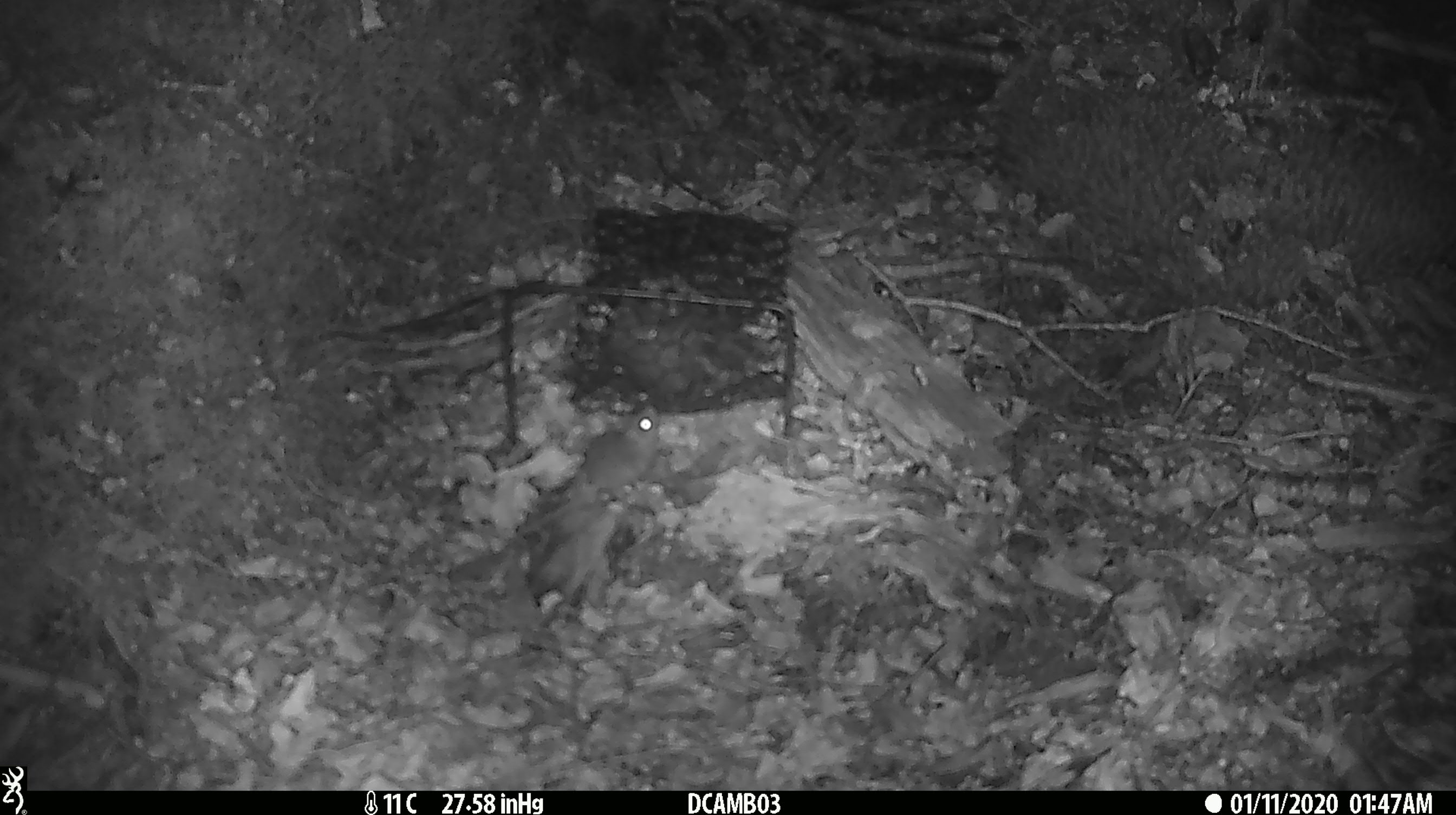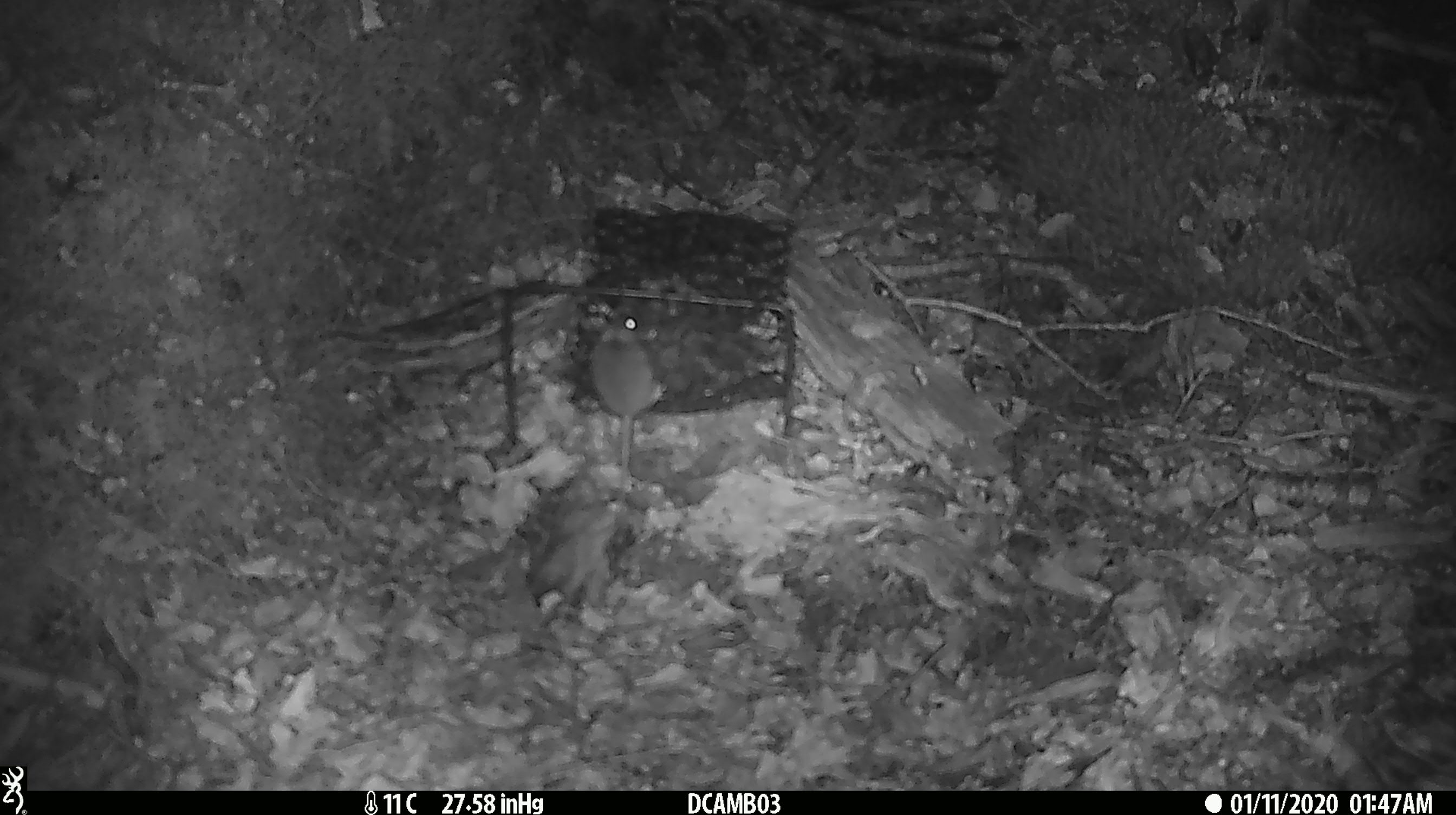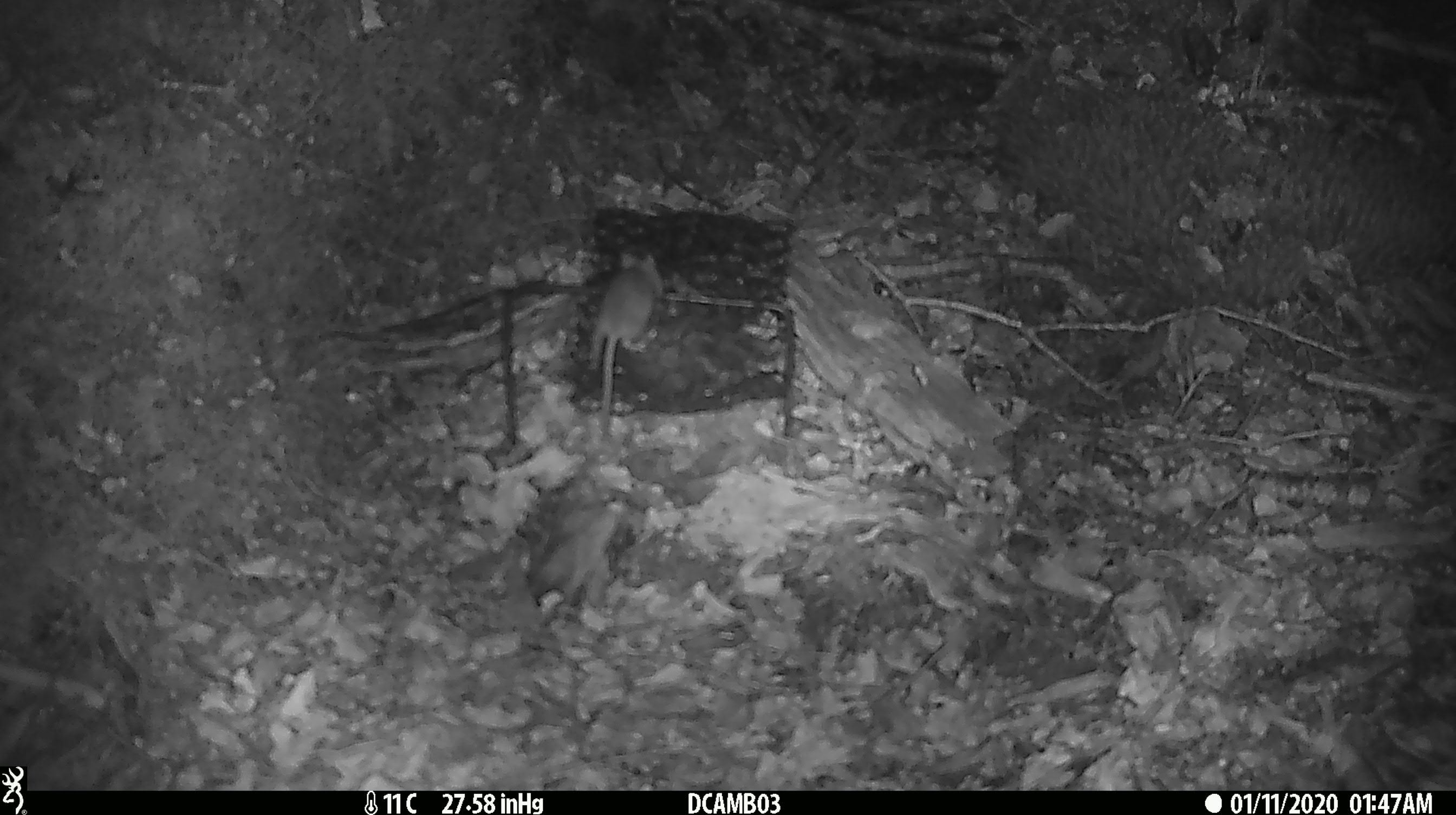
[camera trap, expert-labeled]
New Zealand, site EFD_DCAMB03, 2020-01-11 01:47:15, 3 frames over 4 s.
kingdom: Animalia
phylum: Chordata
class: Mammalia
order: Rodentia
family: Muridae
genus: Mus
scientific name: Mus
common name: mouse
Mouse (Mus).